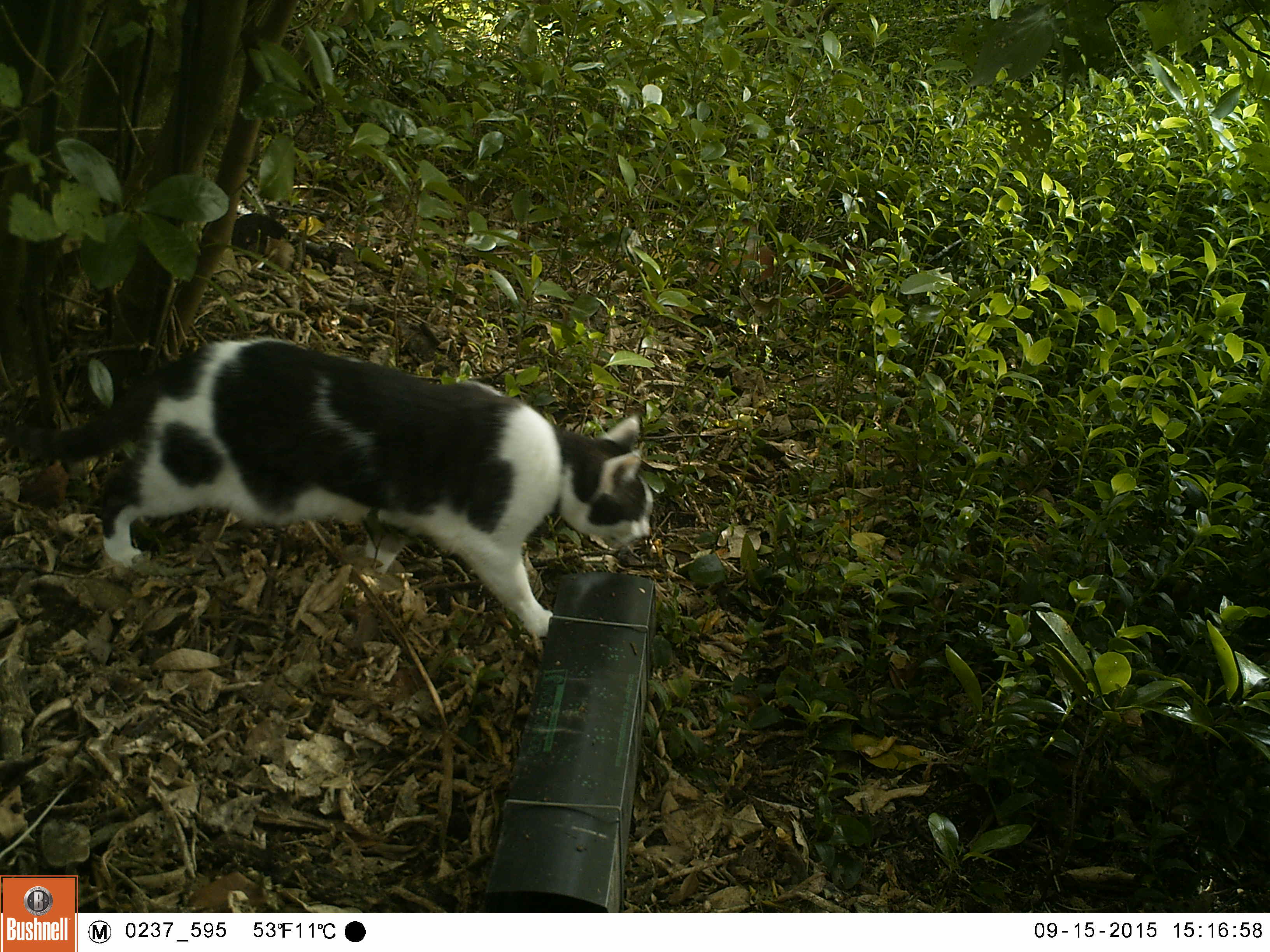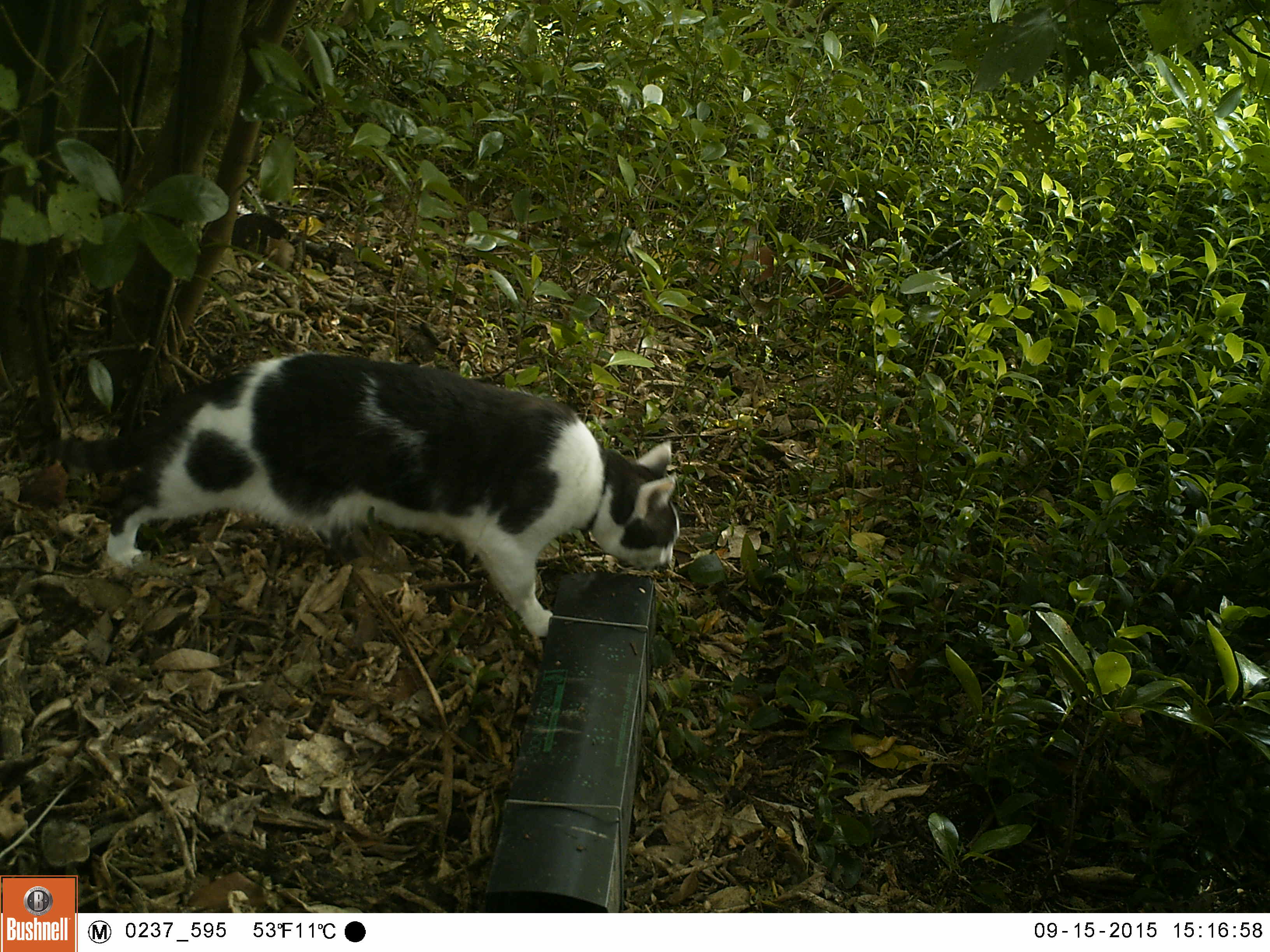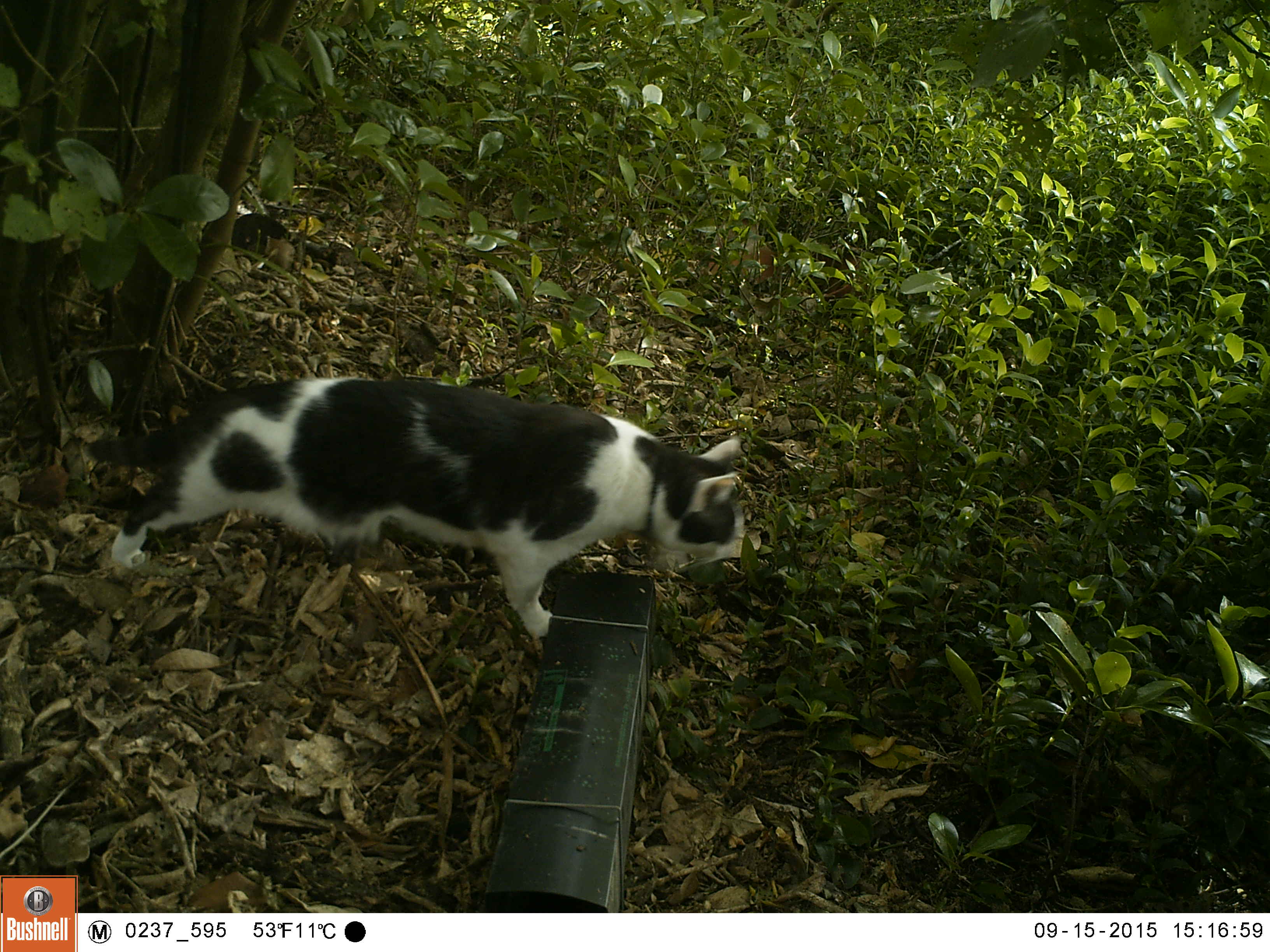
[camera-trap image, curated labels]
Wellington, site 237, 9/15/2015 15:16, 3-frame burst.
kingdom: Animalia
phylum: Chordata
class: Mammalia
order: Carnivora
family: Felidae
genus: Felis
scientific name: Felis catus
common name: cat